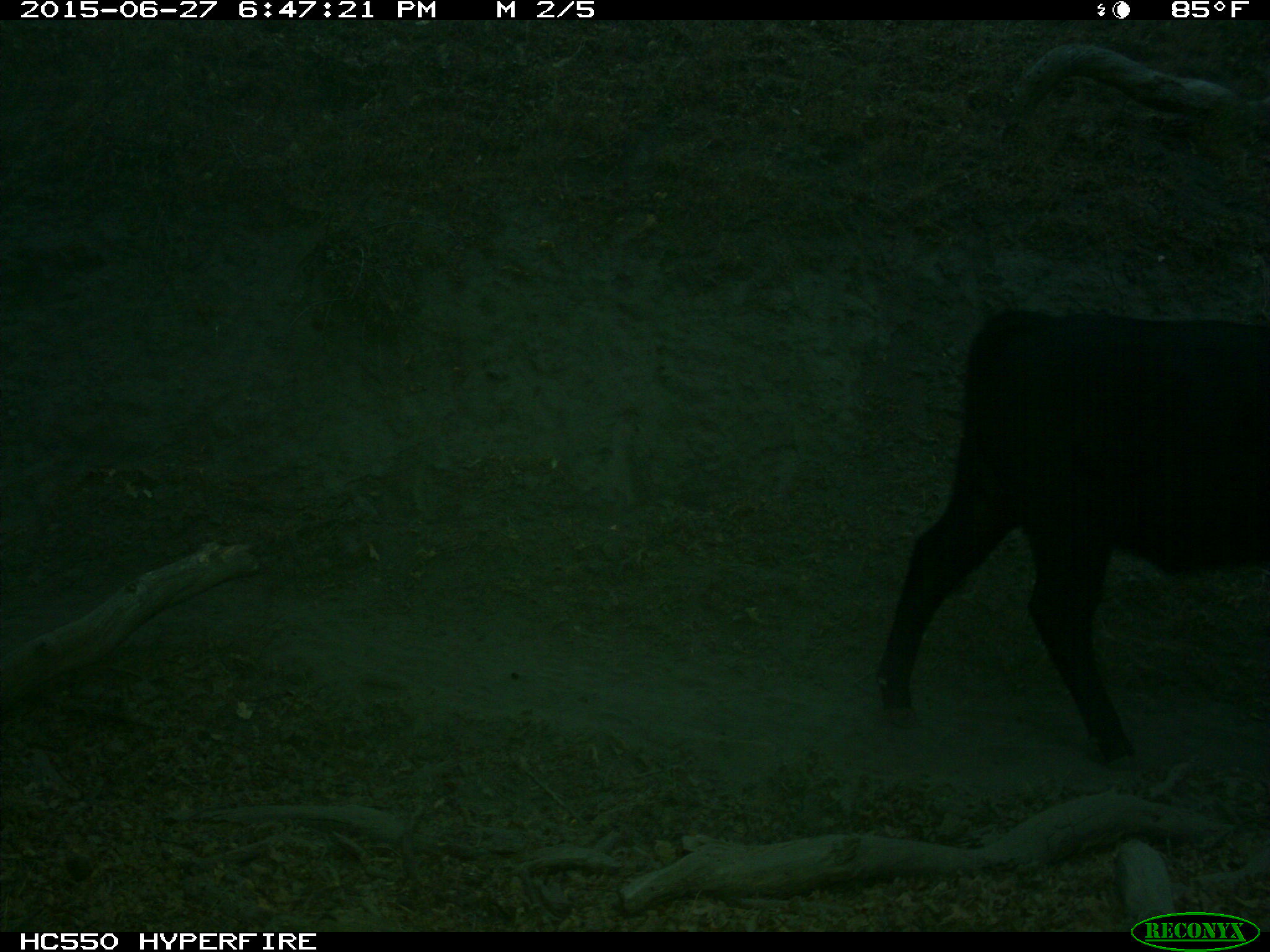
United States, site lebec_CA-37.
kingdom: Animalia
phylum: Chordata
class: Mammalia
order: Artiodactyla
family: Bovidae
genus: Bos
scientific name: Bos taurus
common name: domestic cow